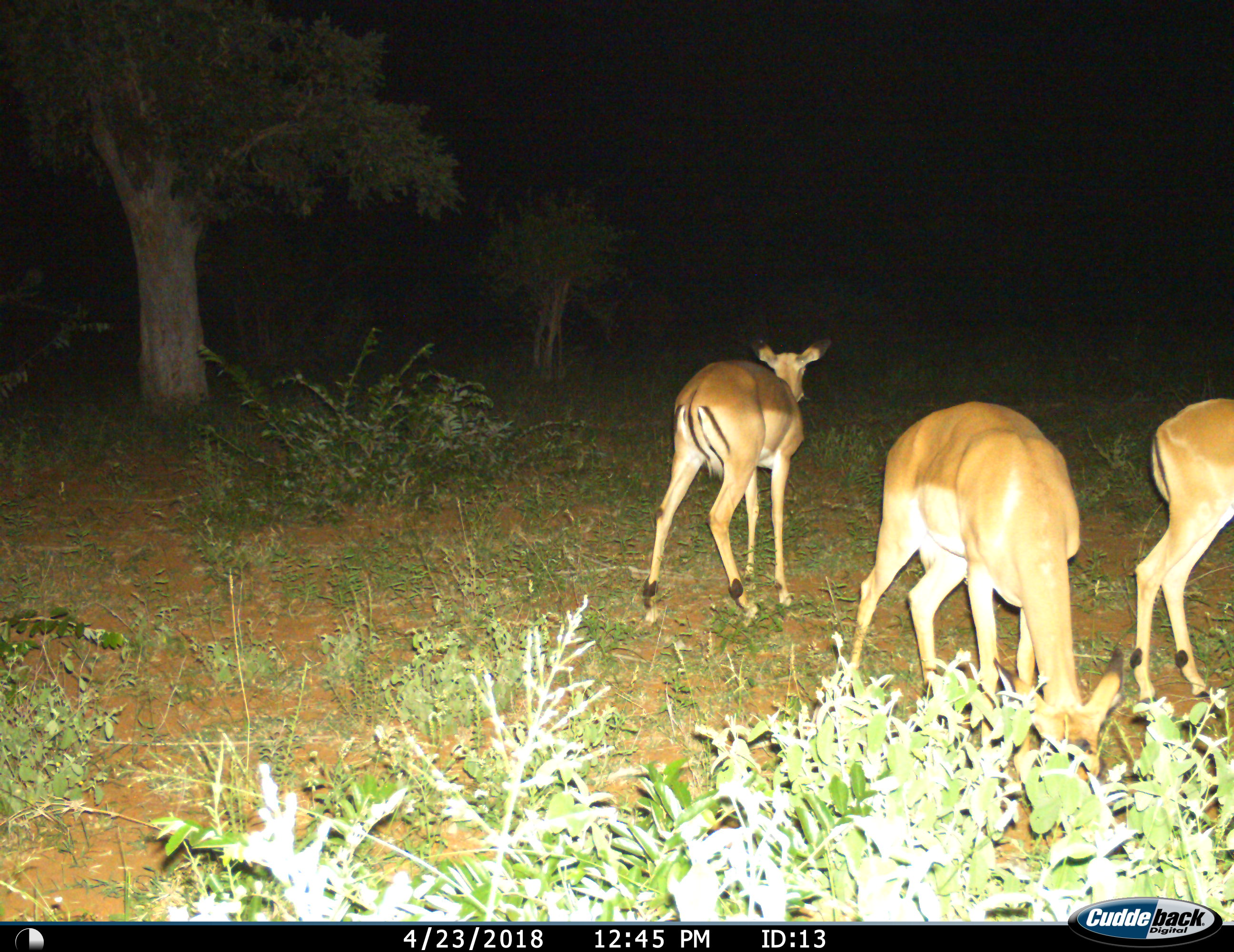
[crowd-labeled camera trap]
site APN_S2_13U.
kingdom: Animalia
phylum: Chordata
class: Mammalia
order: Artiodactyla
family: Bovidae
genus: Aepyceros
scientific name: Aepyceros melampus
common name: impala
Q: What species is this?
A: Impala (Aepyceros melampus).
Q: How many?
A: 3.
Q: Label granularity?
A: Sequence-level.